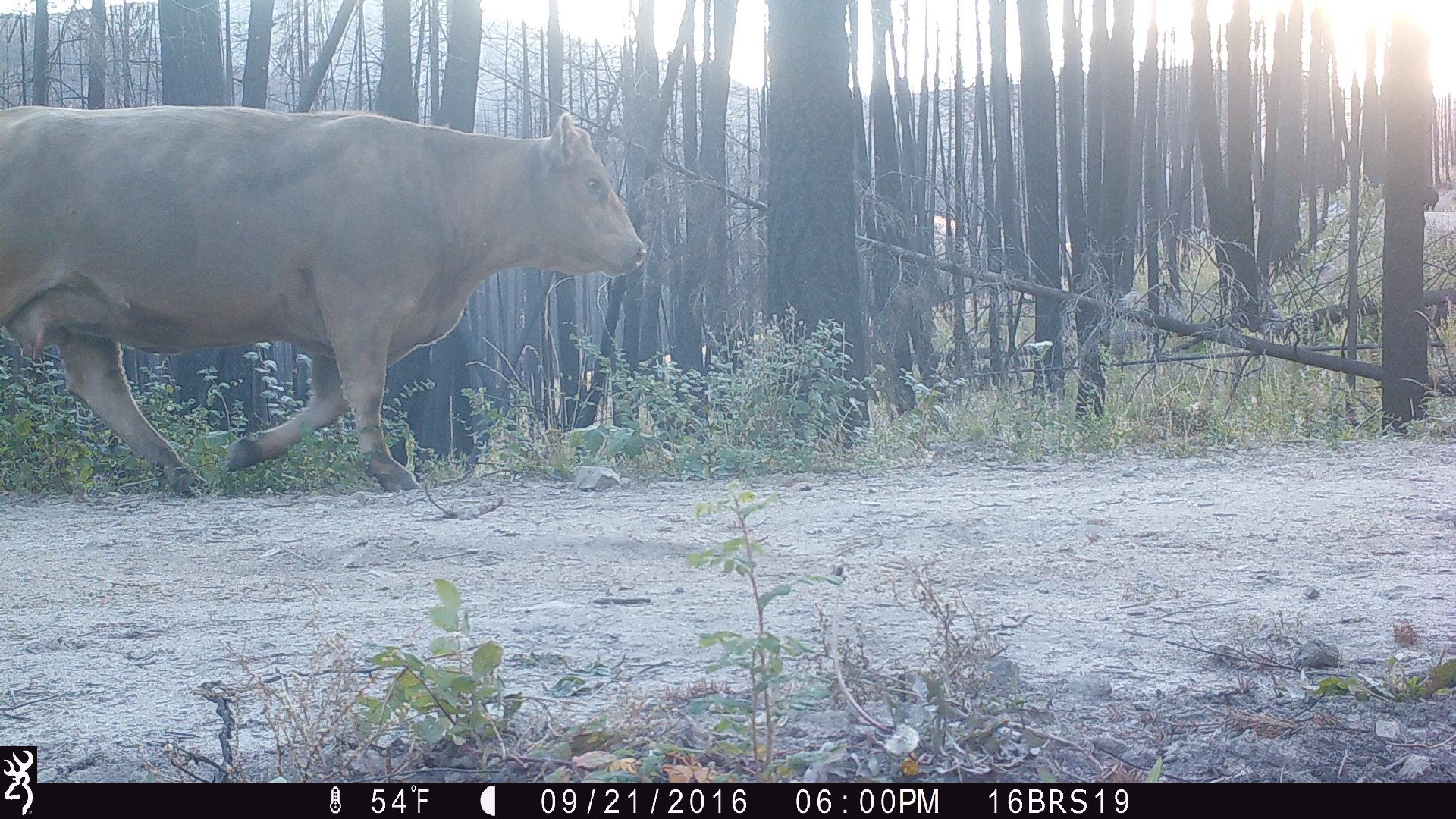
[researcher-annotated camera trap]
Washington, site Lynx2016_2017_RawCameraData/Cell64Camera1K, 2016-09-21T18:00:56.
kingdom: Animalia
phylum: Chordata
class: Mammalia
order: Artiodactyla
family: Bovidae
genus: Bos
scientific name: Bos taurus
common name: domestic cattle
Domestic cattle (Bos taurus). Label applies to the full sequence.